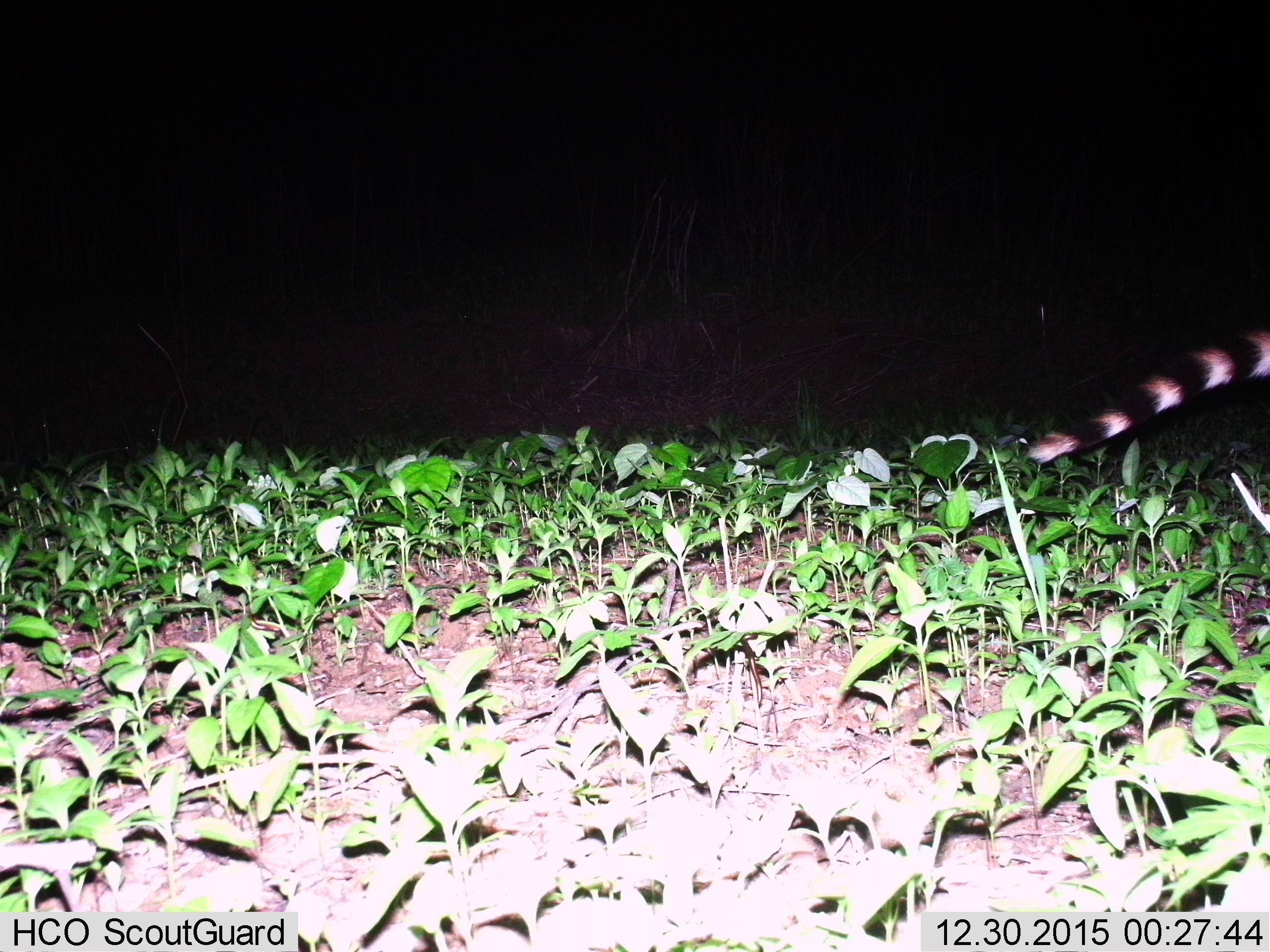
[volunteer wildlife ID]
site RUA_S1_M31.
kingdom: Animalia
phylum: Chordata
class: Mammalia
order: Carnivora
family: Viverridae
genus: Genetta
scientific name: Genetta genetta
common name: small-spotted genet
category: genetcommonsmallspotted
Genetcommonsmallspotted (small-spotted genet) (Genetta genetta), count 1. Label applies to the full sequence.